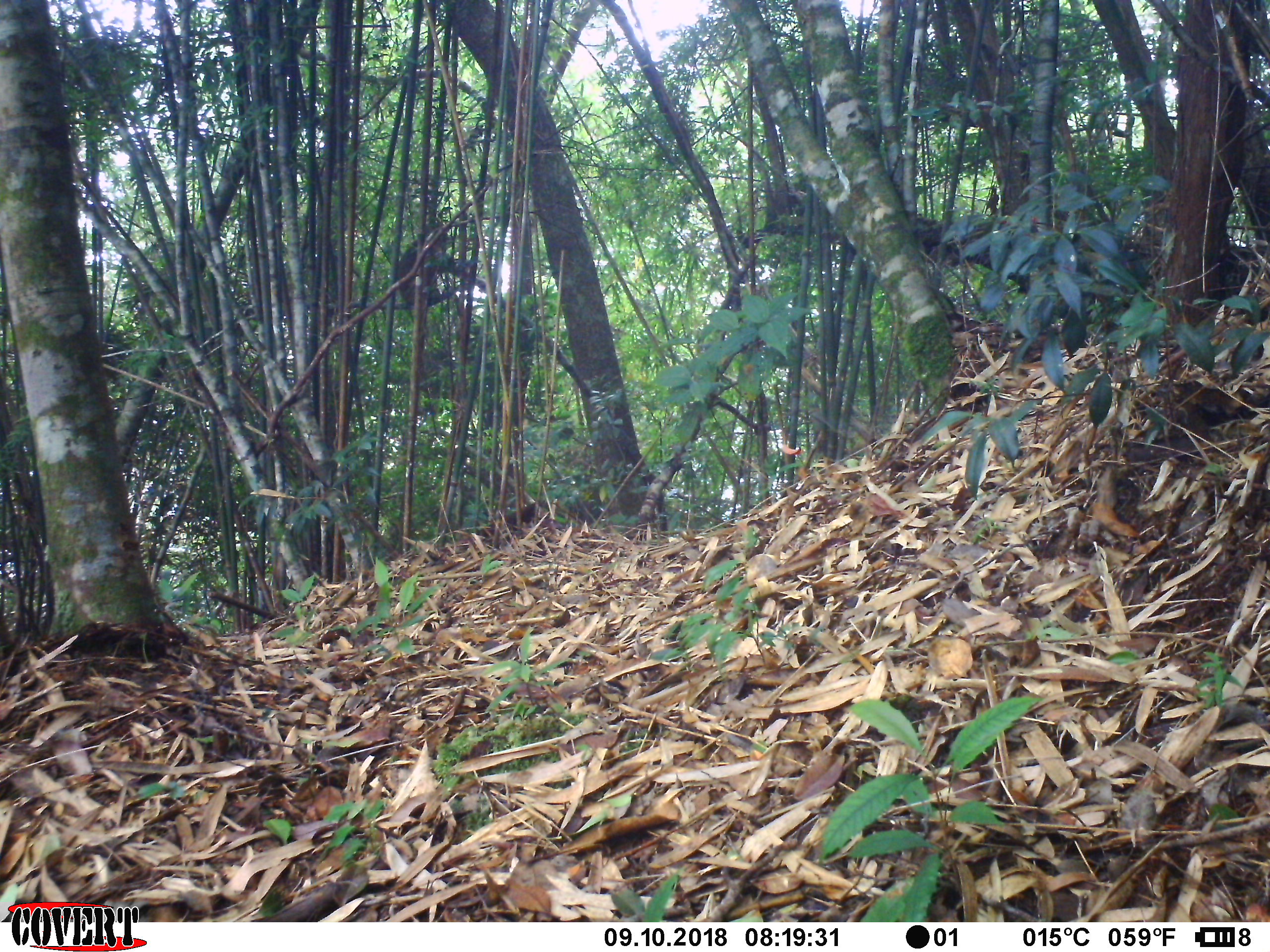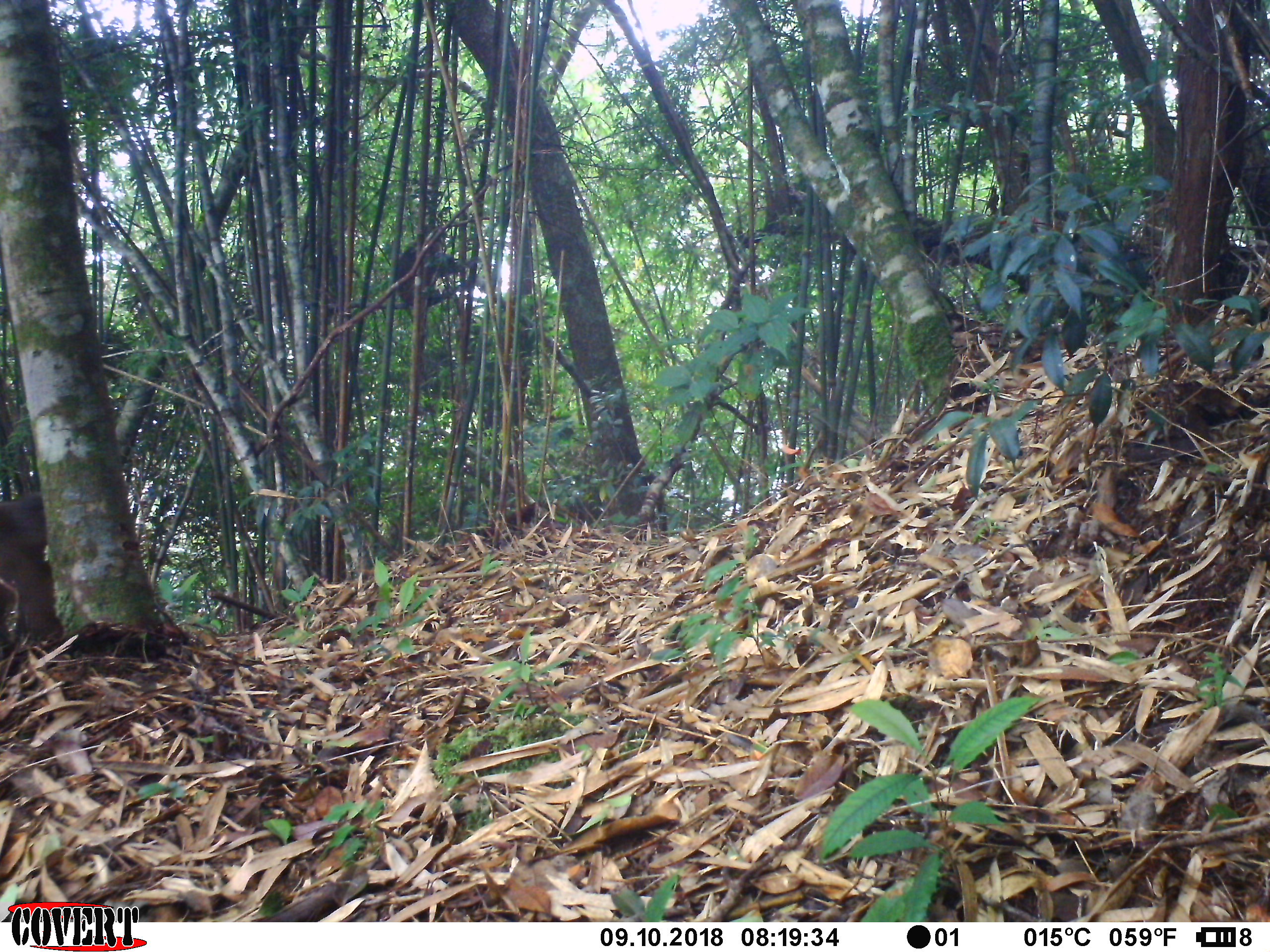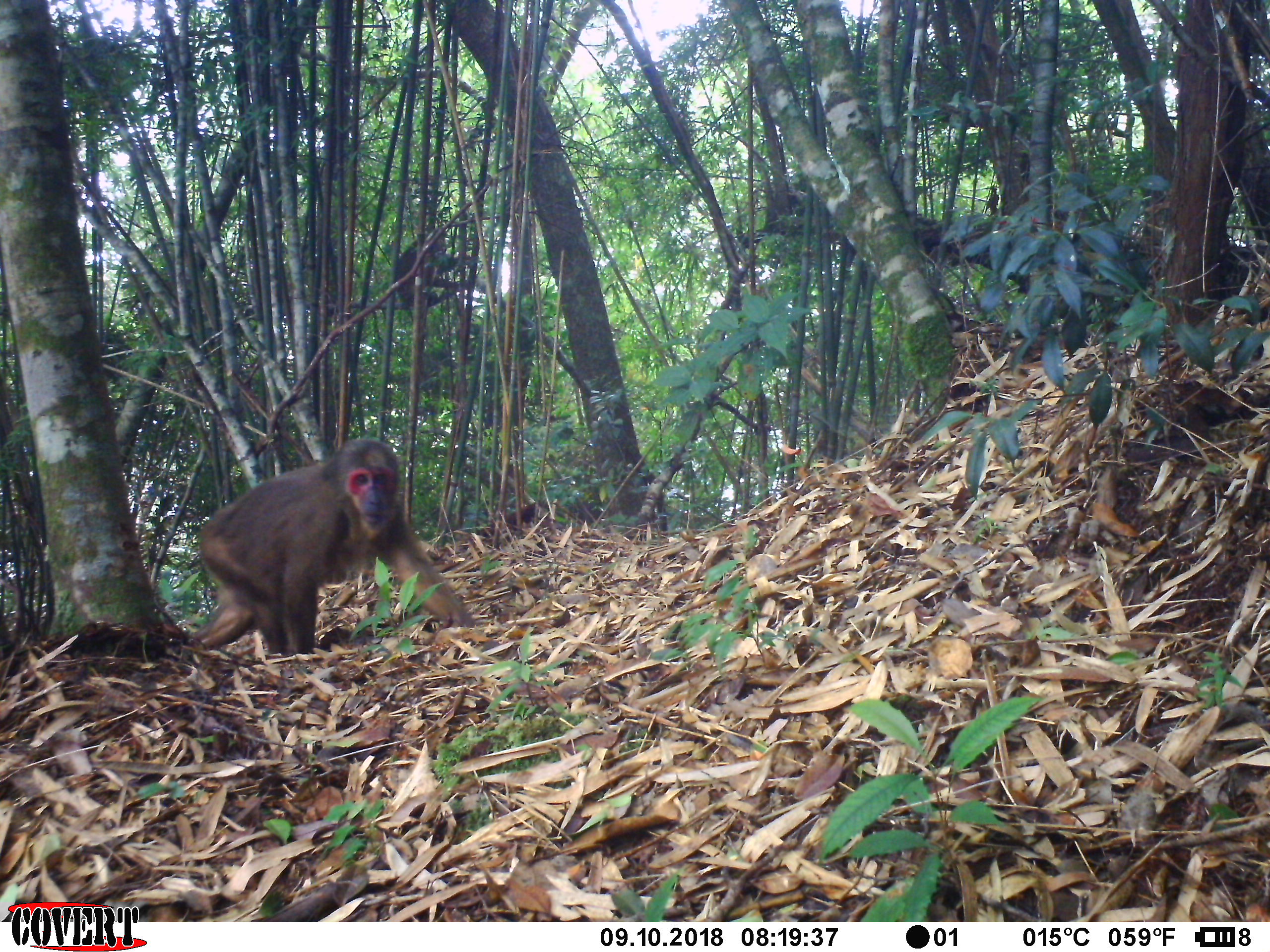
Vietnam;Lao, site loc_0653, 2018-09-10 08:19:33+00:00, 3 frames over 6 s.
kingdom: Animalia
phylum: Chordata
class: Mammalia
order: Primates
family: Cercopithecidae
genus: Macaca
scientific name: Macaca arctoides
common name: stump-tailed macaque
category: stump tailed macaque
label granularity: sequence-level